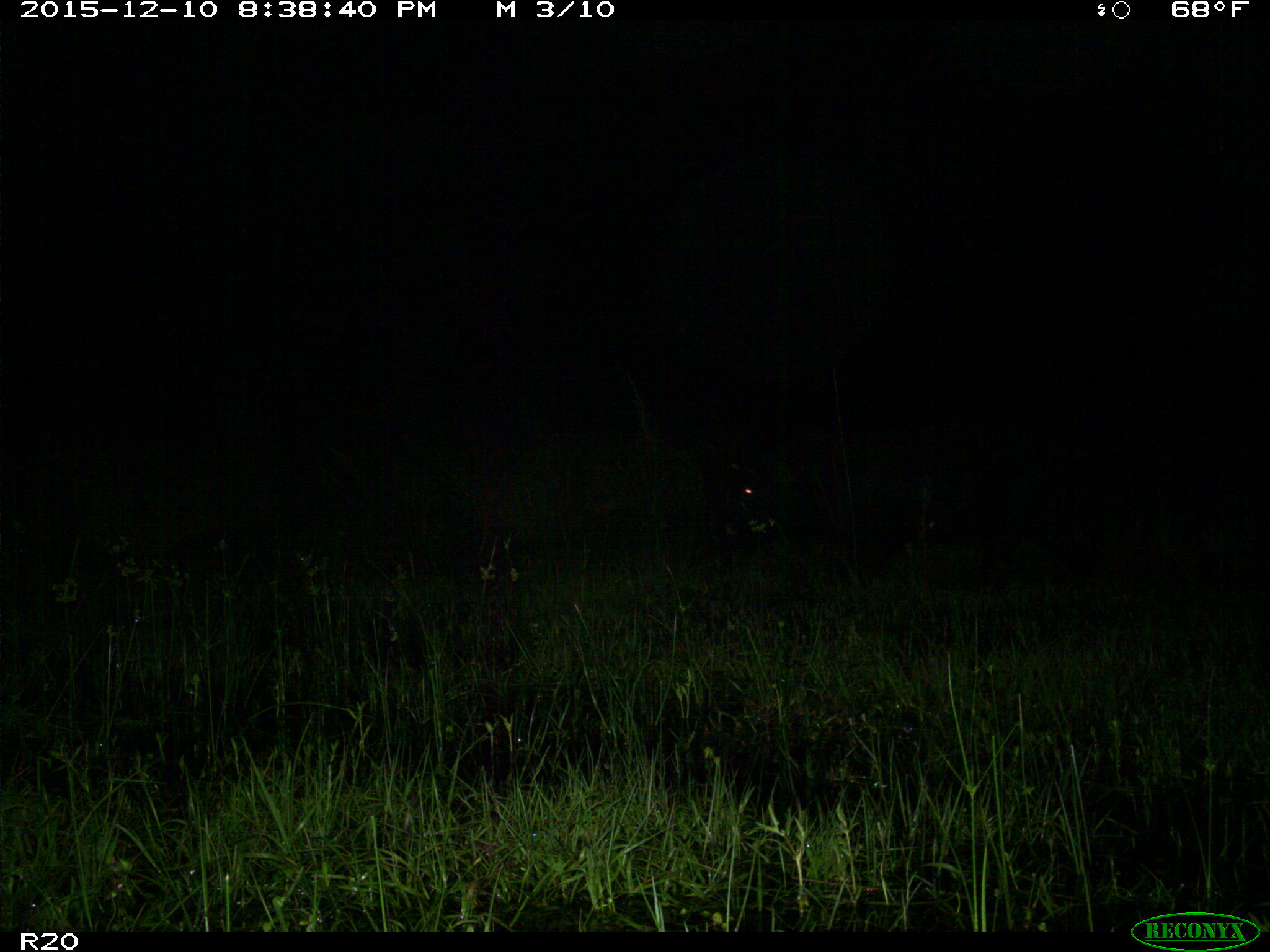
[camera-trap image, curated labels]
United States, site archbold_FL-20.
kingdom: Animalia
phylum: Chordata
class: Mammalia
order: Artiodactyla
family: Suidae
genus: Sus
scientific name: Sus scrofa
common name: wild boar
Sus scrofa (wild boar).